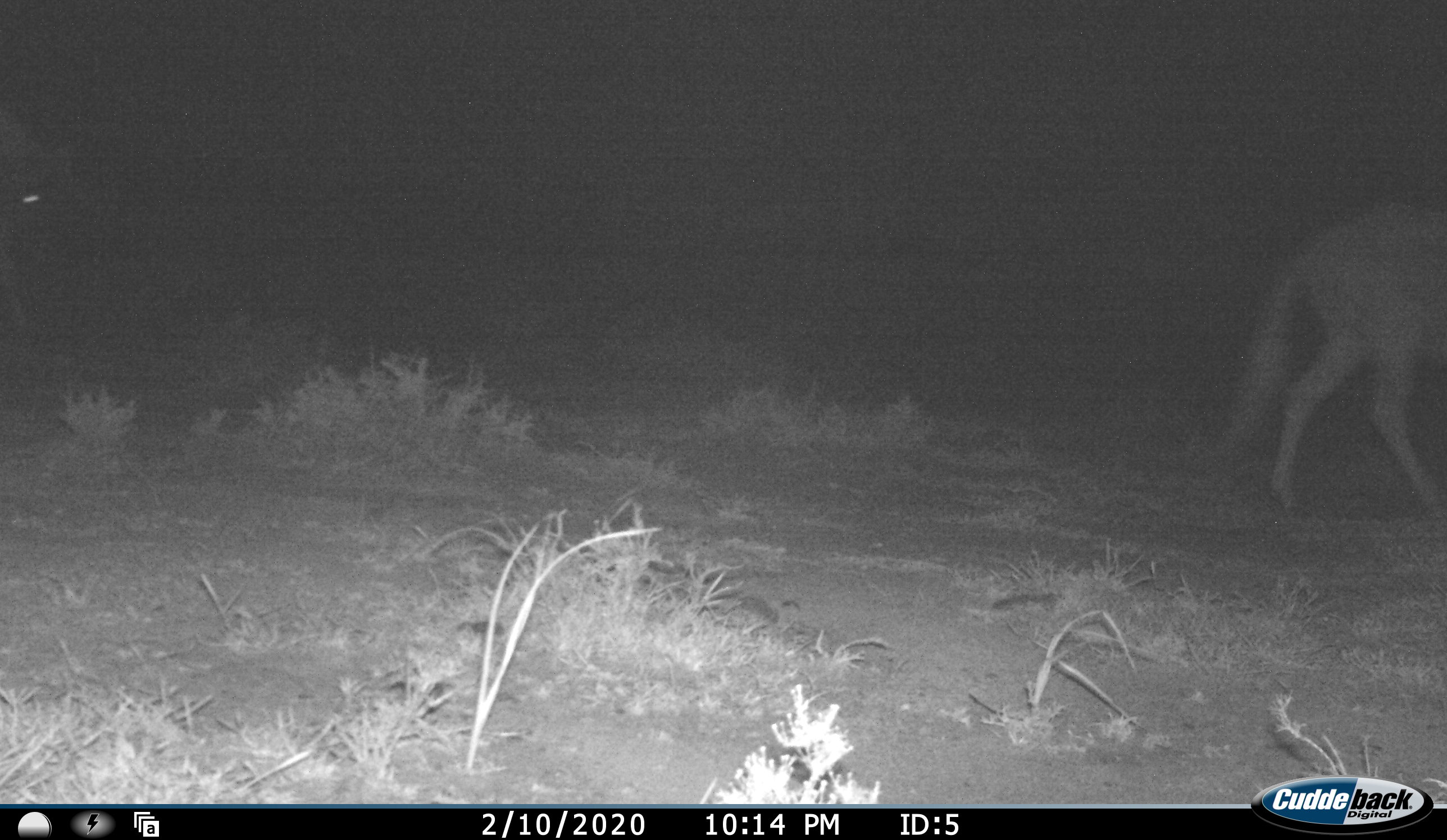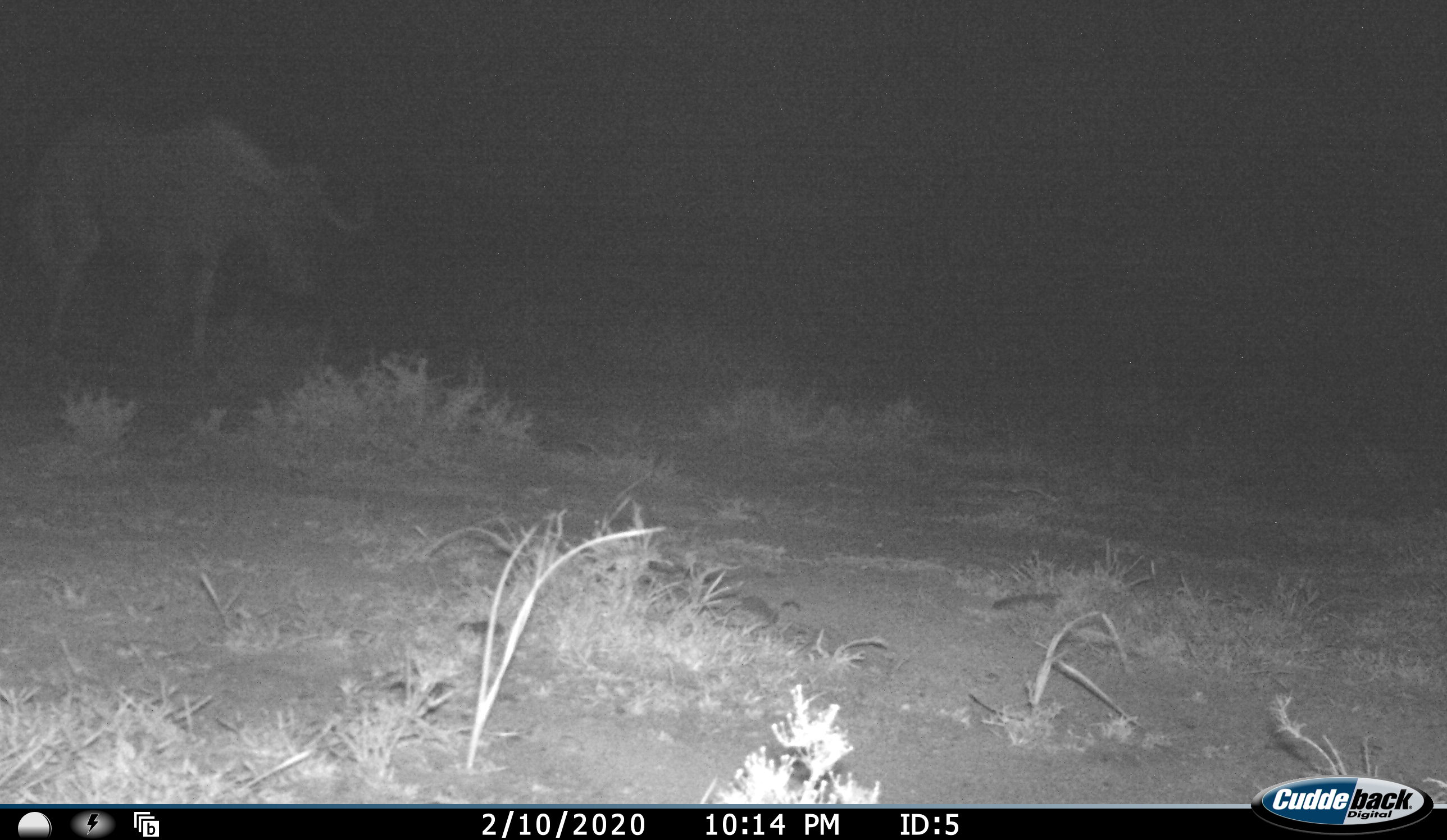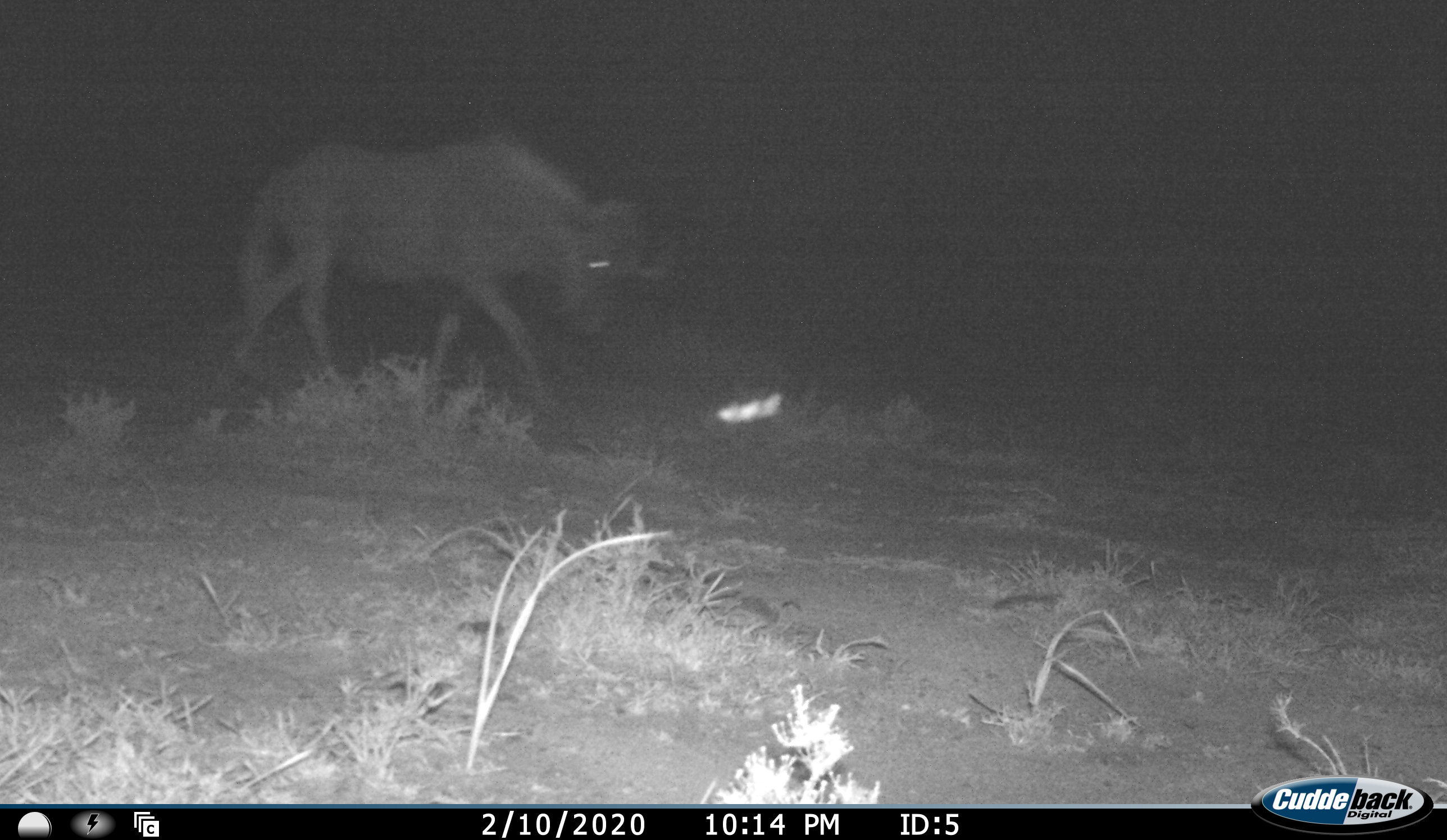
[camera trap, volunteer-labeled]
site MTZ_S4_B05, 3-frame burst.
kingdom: Animalia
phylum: Chordata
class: Mammalia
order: Artiodactyla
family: Bovidae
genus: Connochaetes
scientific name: Connochaetes gnou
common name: black wildebeest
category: wildebeestblack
Wildebeestblack (black wildebeest) (Connochaetes gnou), count 2. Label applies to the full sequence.